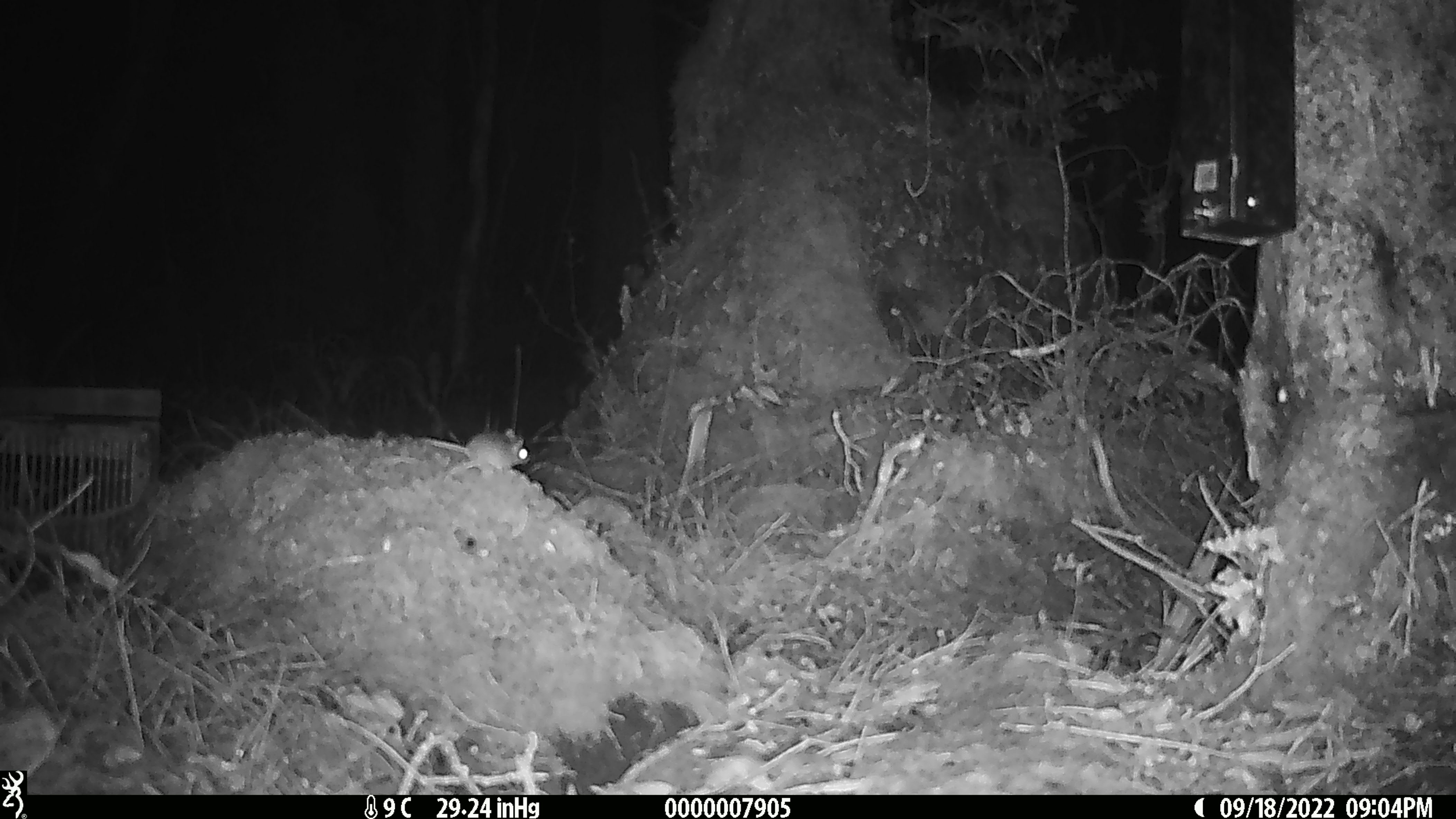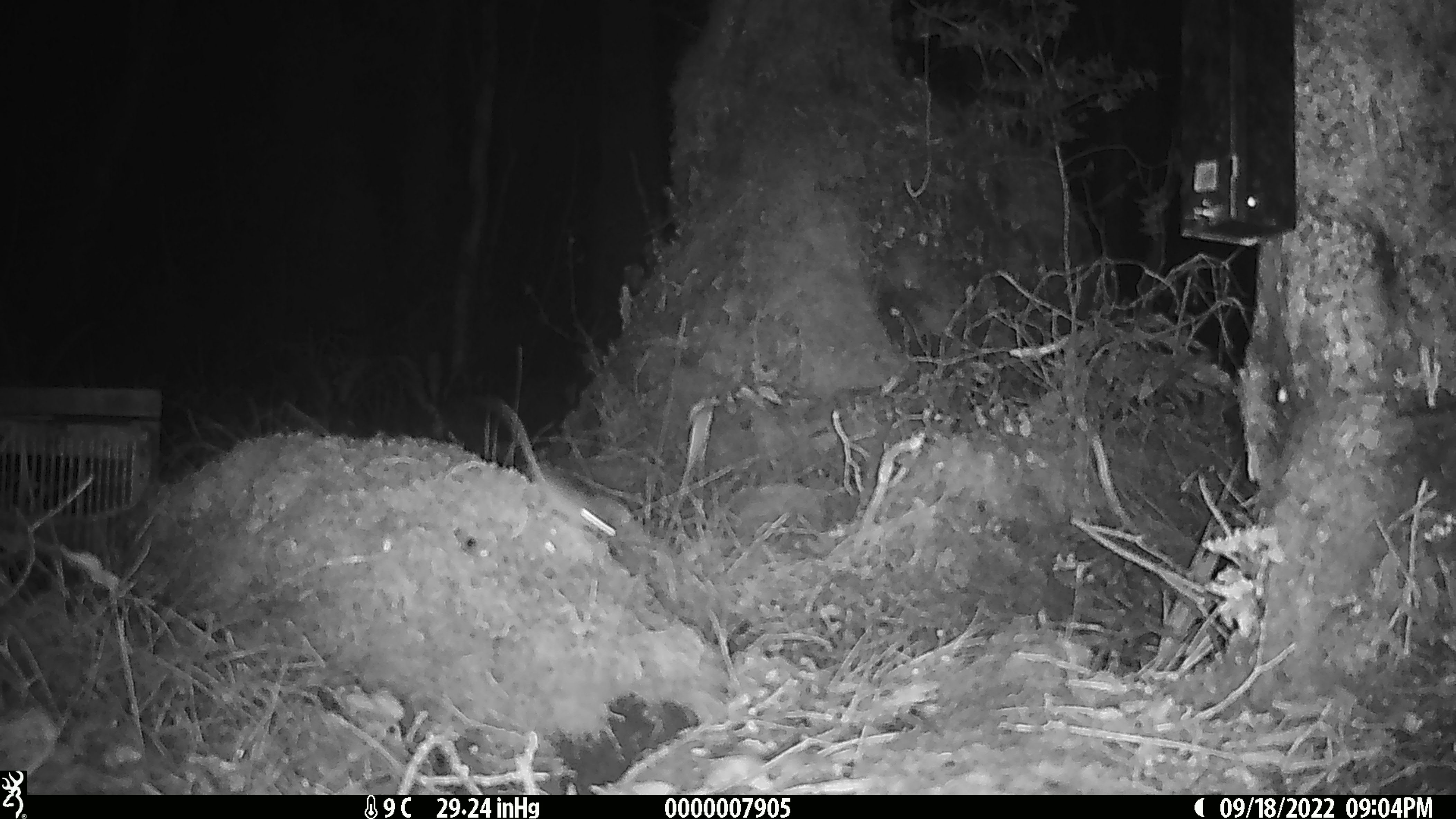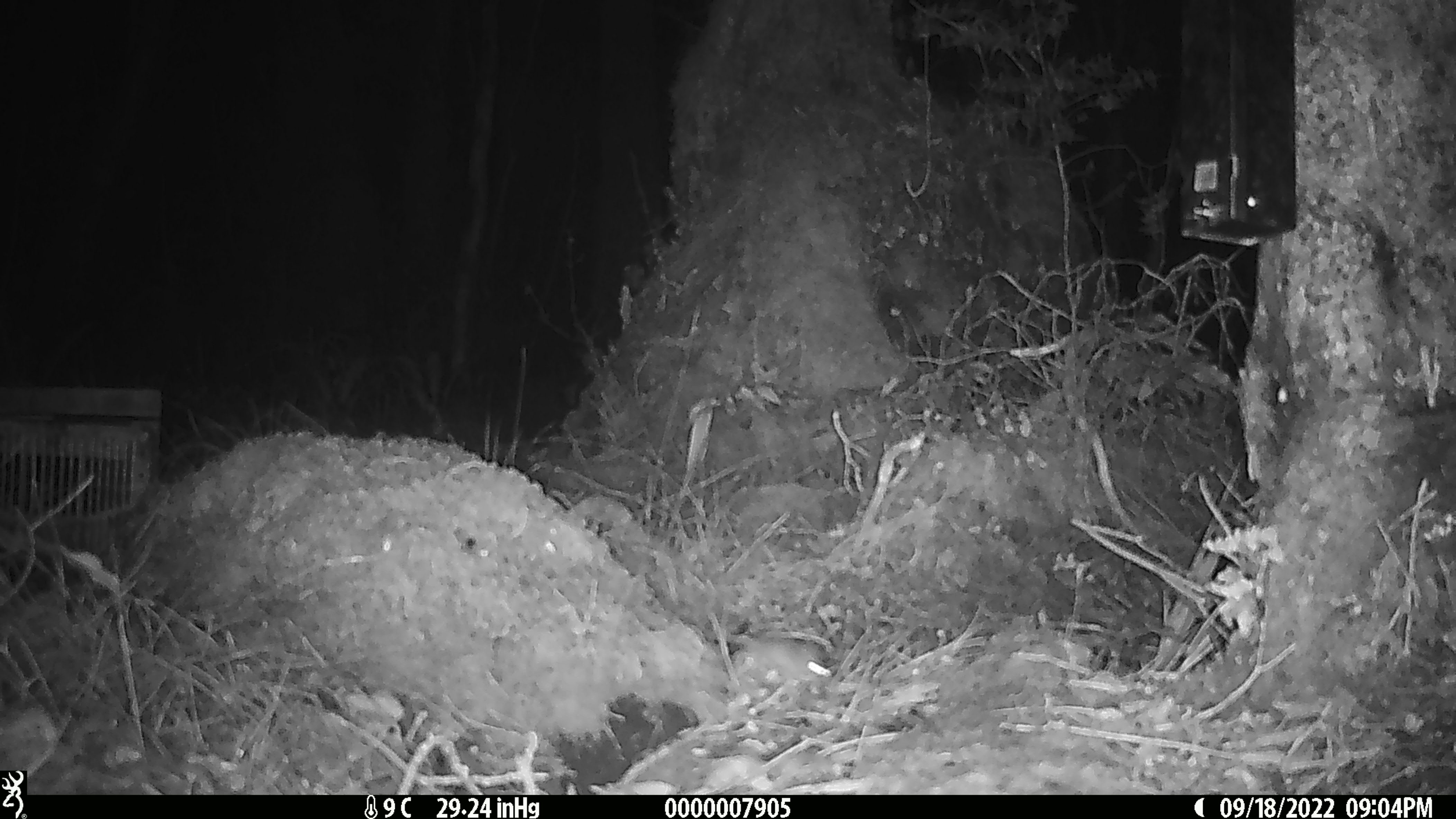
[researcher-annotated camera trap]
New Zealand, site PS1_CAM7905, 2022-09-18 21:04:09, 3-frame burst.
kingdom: Animalia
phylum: Chordata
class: Mammalia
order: Rodentia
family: Muridae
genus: Mus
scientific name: Mus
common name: mouse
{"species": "mouse (Mus)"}